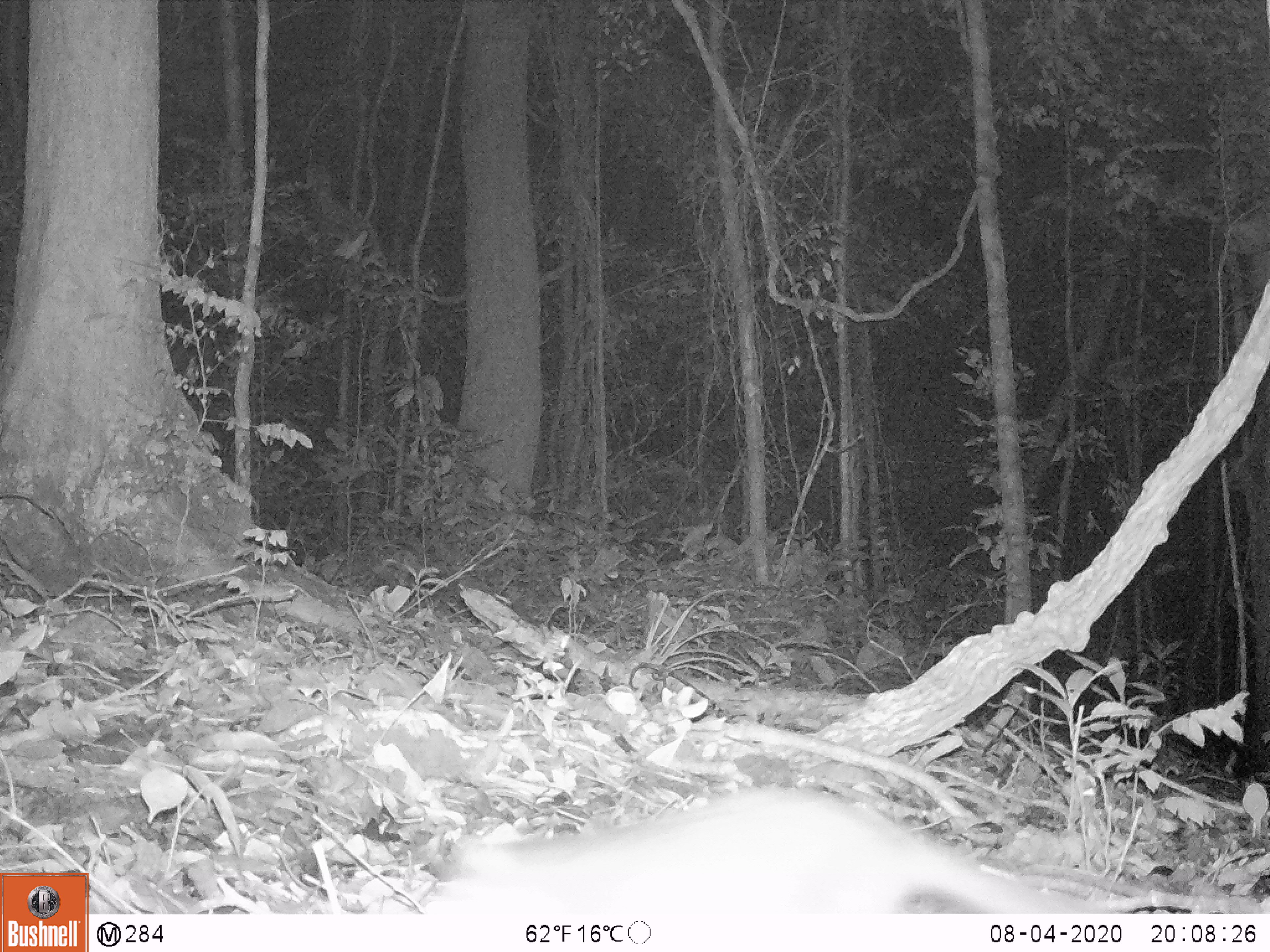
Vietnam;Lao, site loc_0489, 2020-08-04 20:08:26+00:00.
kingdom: Animalia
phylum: Chordata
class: Mammalia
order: Carnivora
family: Mustelidae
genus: Melogale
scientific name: Melogale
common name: ferret badger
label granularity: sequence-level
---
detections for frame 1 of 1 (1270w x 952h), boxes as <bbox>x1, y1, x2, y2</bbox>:
ferret badger: <bbox>407, 779, 1101, 913</bbox>